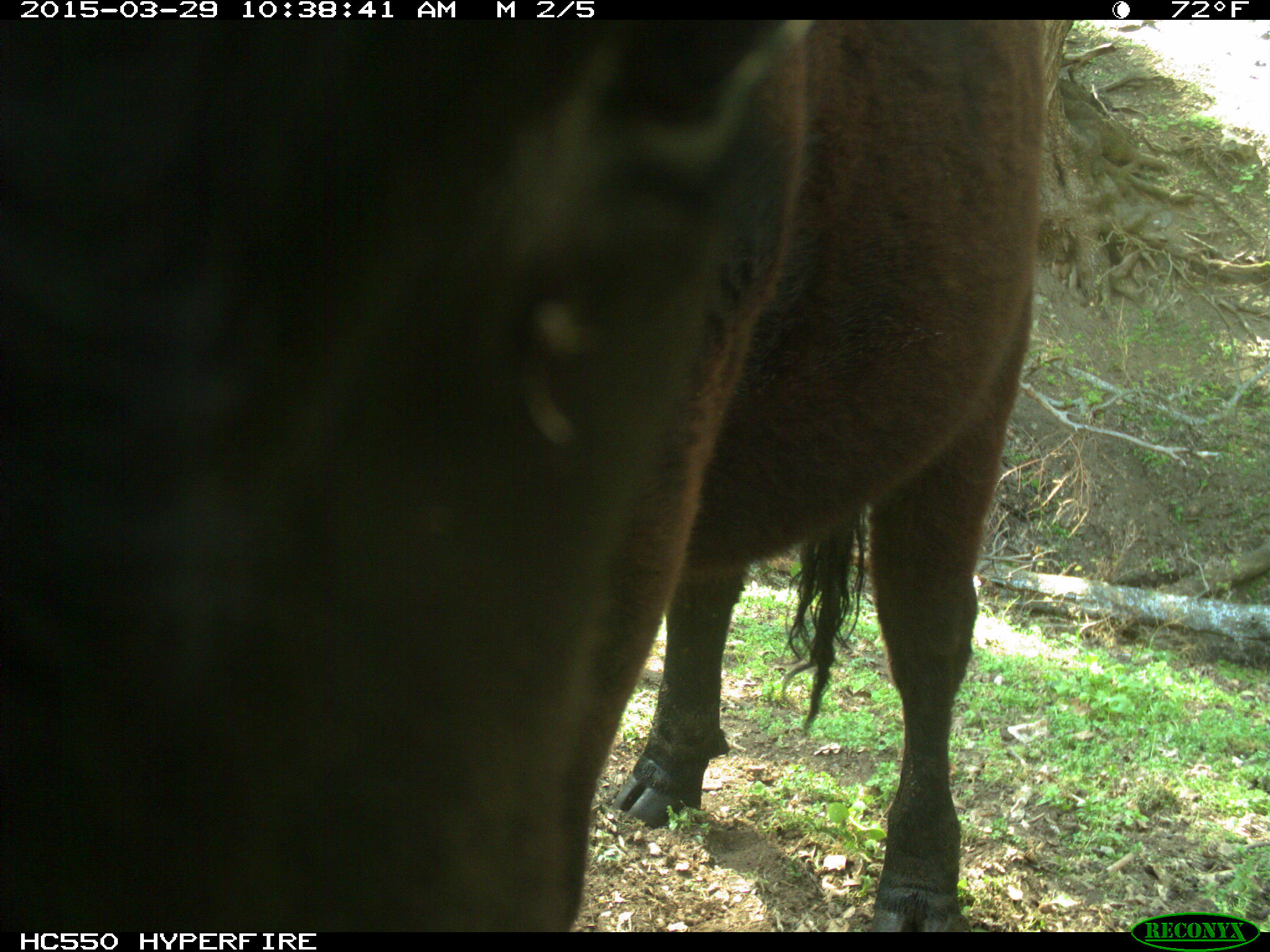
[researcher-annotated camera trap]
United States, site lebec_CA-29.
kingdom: Animalia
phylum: Chordata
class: Mammalia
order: Artiodactyla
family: Bovidae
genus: Bos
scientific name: Bos taurus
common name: domestic cow